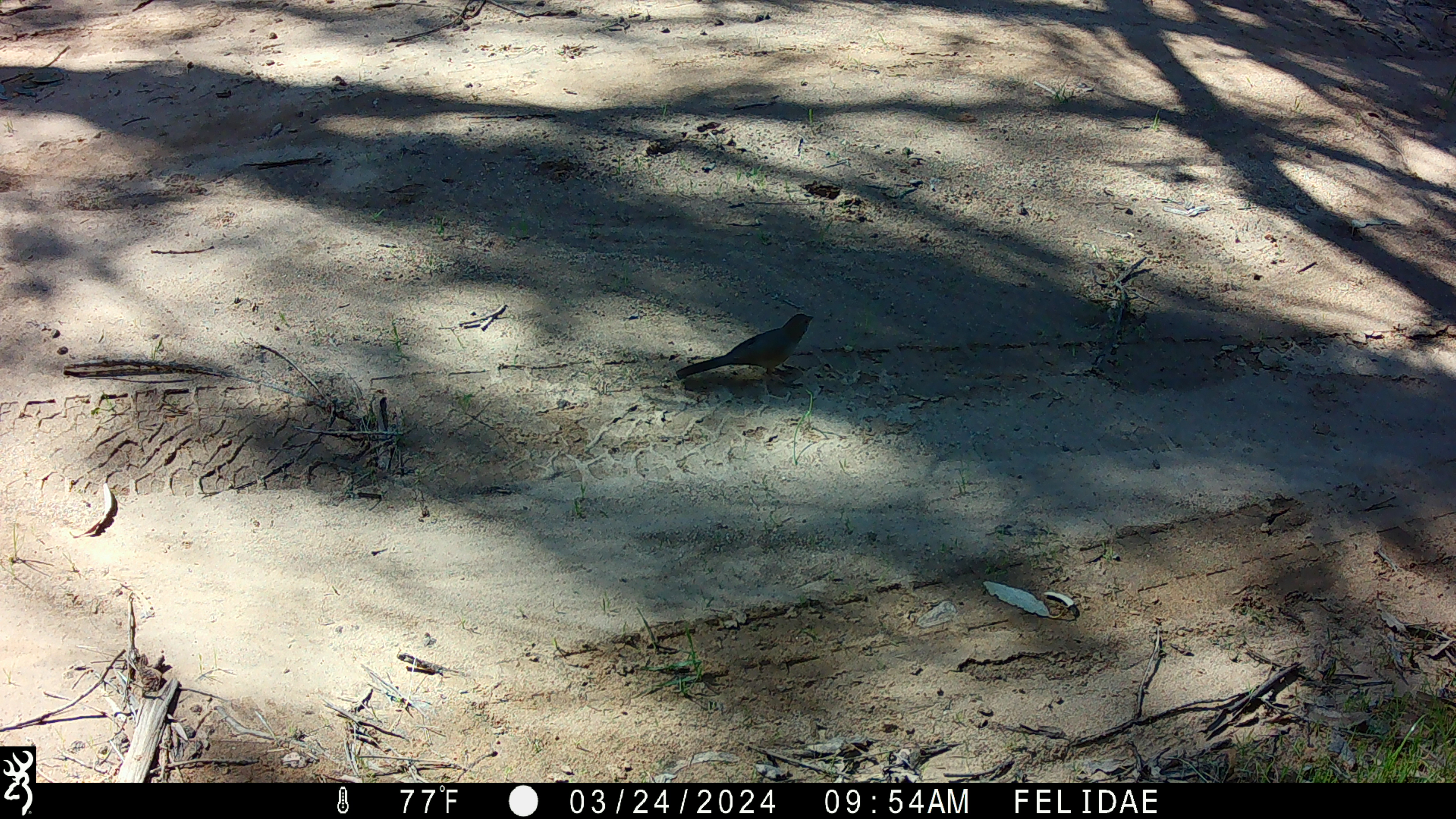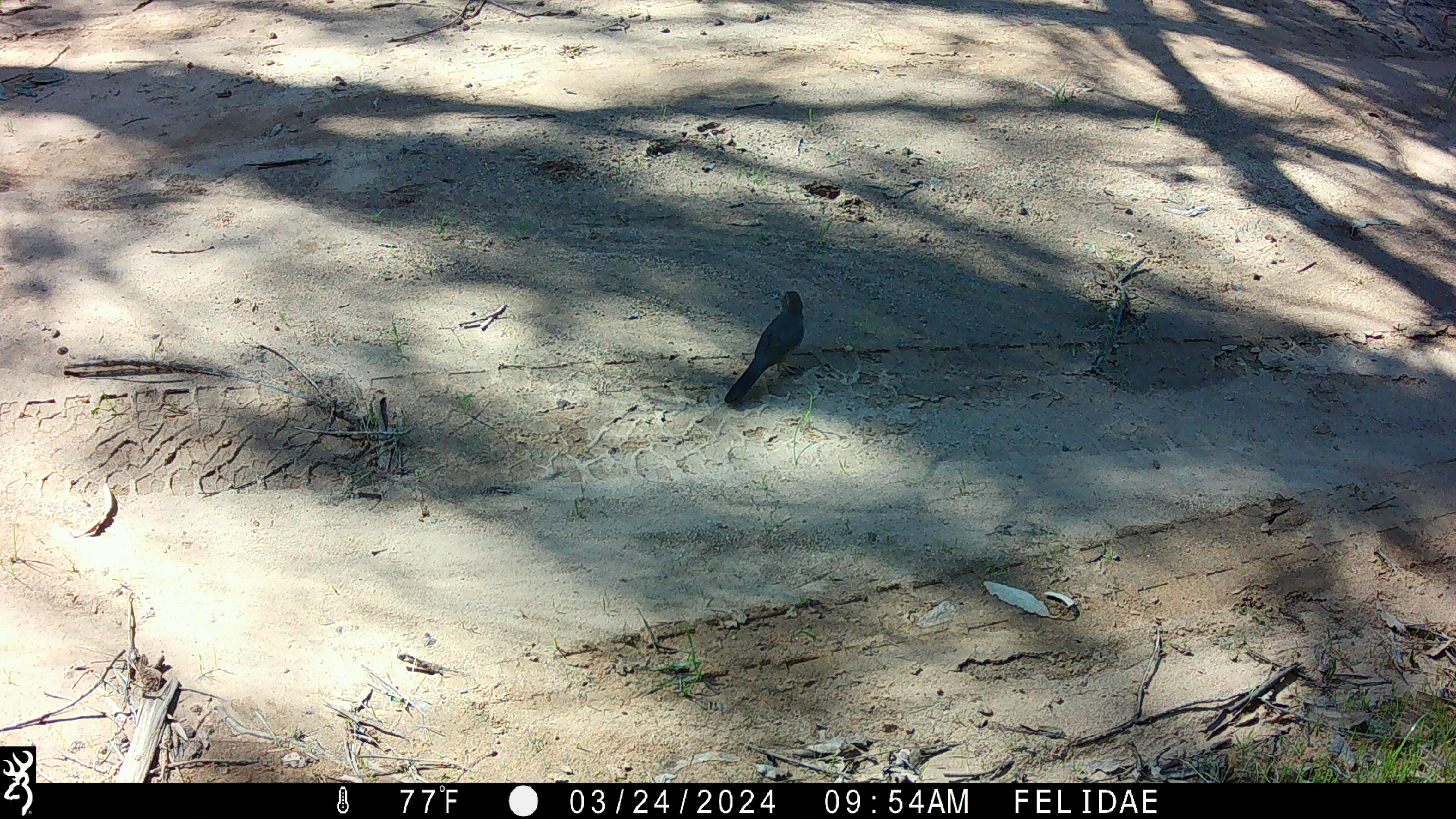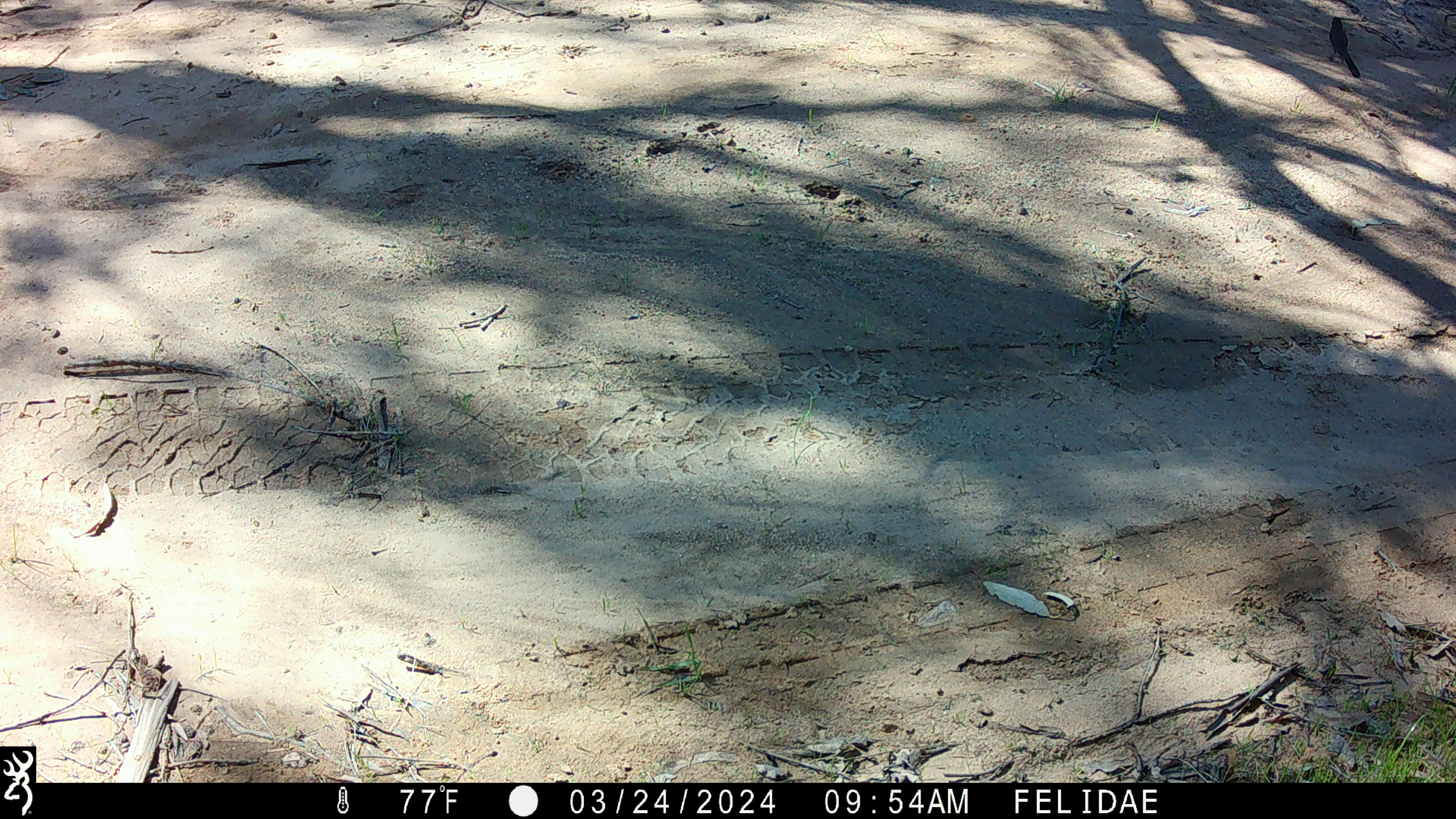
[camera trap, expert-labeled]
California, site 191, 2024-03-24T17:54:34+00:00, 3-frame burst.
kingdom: Animalia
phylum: Chordata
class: Aves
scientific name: Aves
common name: bird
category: unknown bird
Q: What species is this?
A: Unknown bird (bird) (Aves).